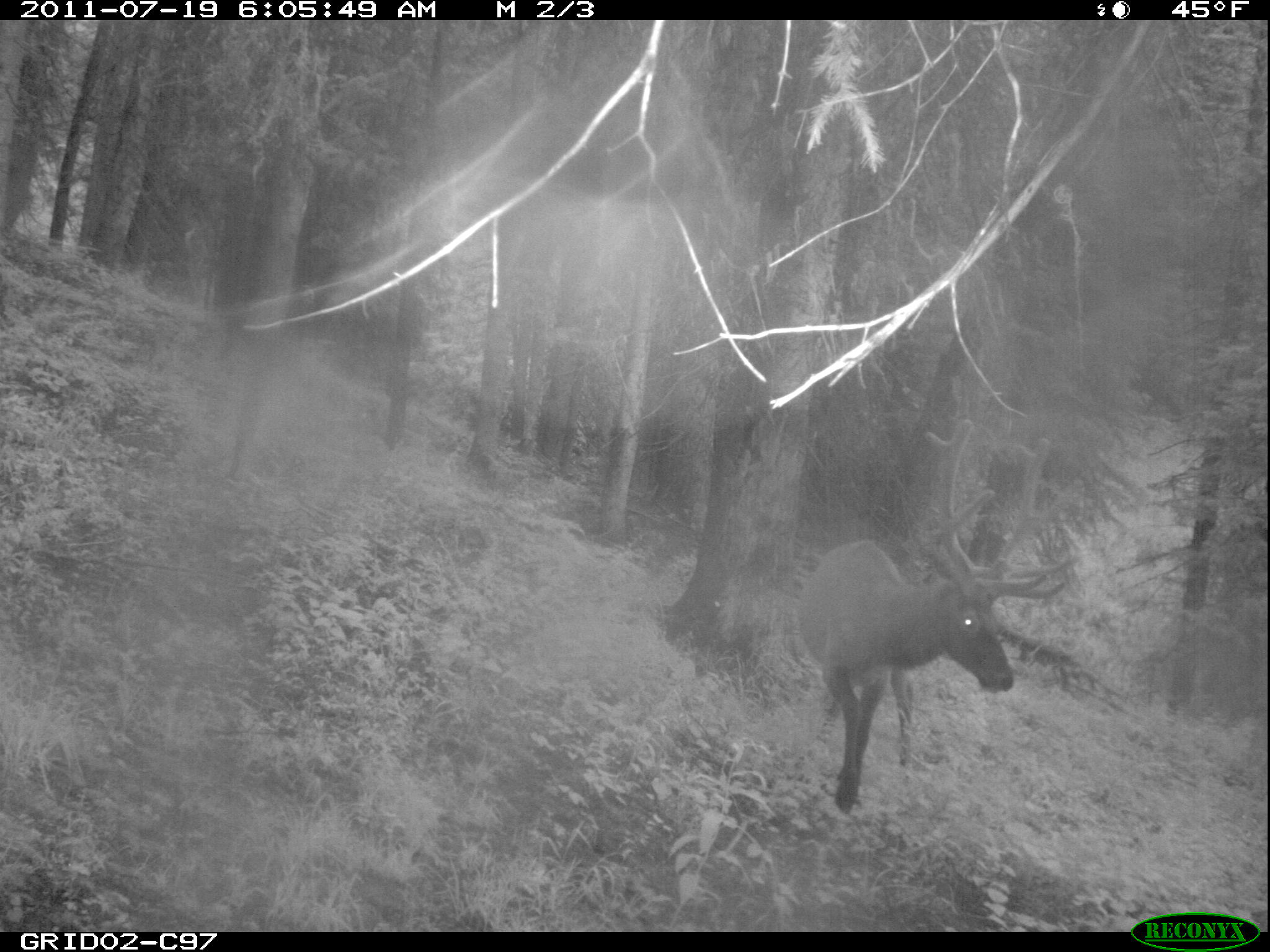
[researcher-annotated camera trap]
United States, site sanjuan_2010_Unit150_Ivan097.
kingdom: Animalia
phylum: Chordata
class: Mammalia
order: Artiodactyla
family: Cervidae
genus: Cervus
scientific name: Cervus elaphus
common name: red deer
Cervus elaphus (red deer).